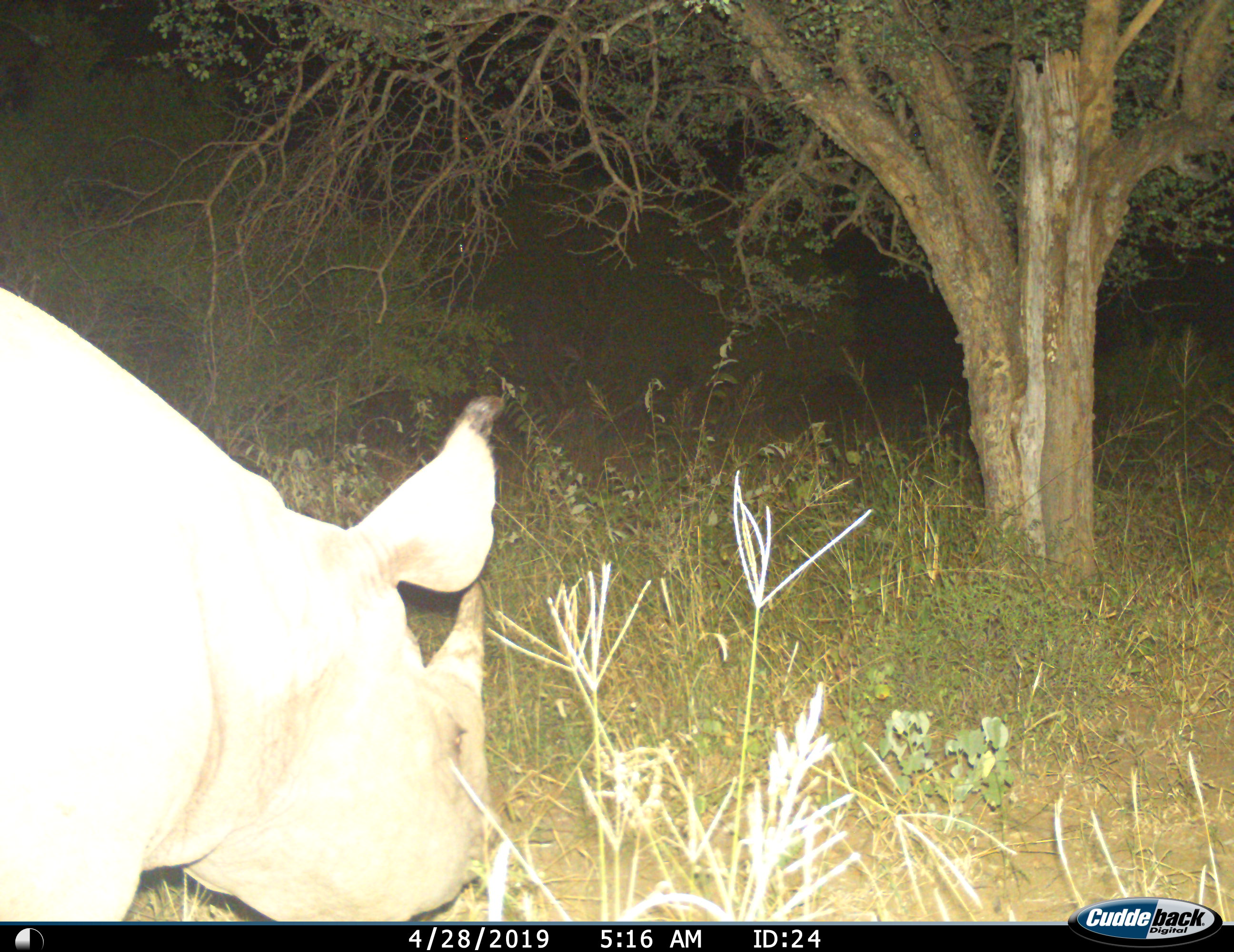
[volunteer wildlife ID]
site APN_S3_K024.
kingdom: Animalia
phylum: Chordata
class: Mammalia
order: Perissodactyla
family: Rhinocerotidae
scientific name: Rhinocerotidae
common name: unknown rhinoceros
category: rhinocerosunknown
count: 1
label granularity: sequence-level